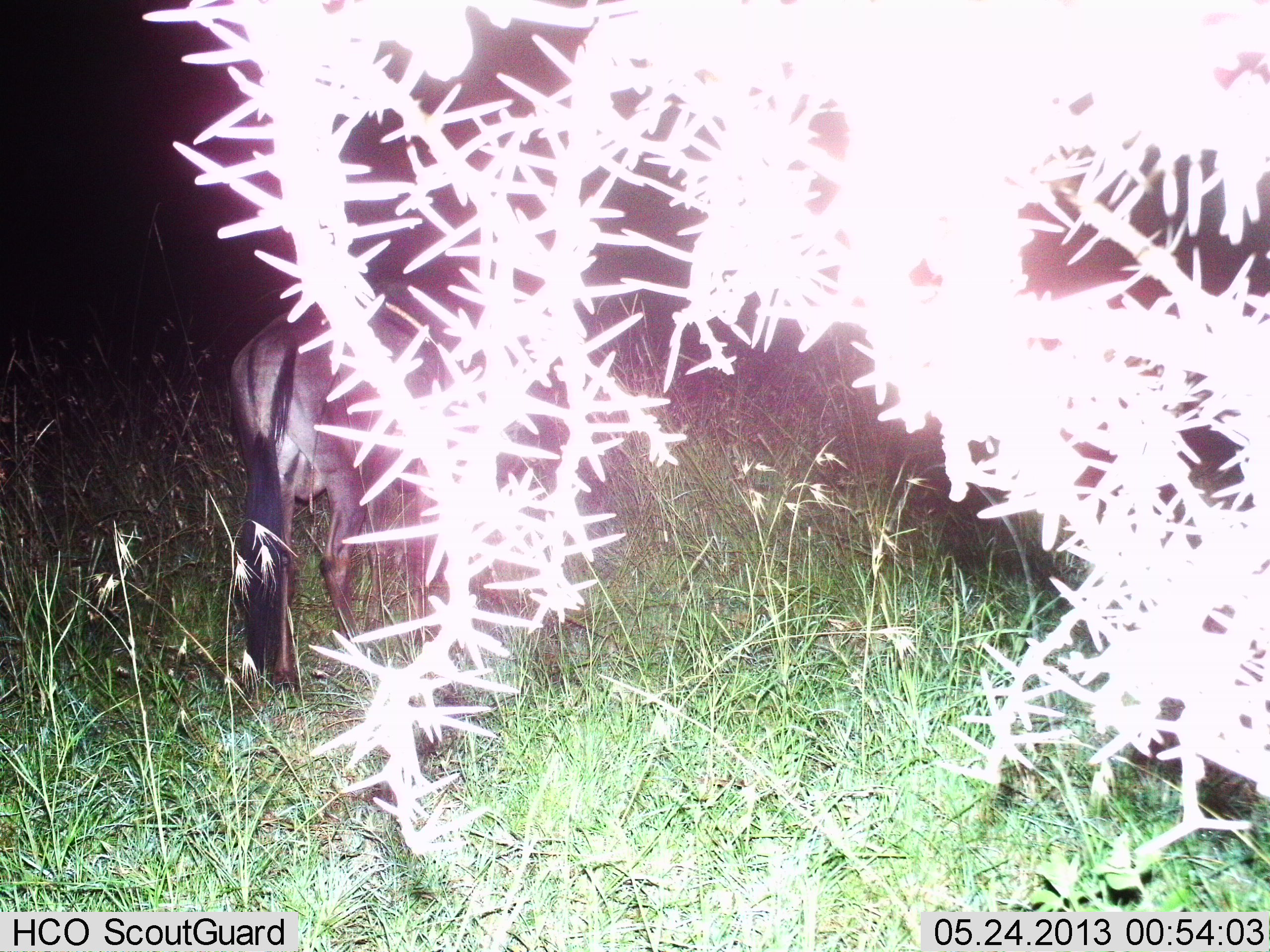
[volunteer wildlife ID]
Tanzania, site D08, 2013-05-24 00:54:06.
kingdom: Animalia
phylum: Chordata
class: Mammalia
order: Artiodactyla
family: Bovidae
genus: Connochaetes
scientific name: Connochaetes taurinus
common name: blue wildebeest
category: wildebeest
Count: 1.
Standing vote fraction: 82%.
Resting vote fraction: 0%.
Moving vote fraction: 18%.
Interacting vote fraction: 0%.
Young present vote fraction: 0%.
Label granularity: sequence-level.